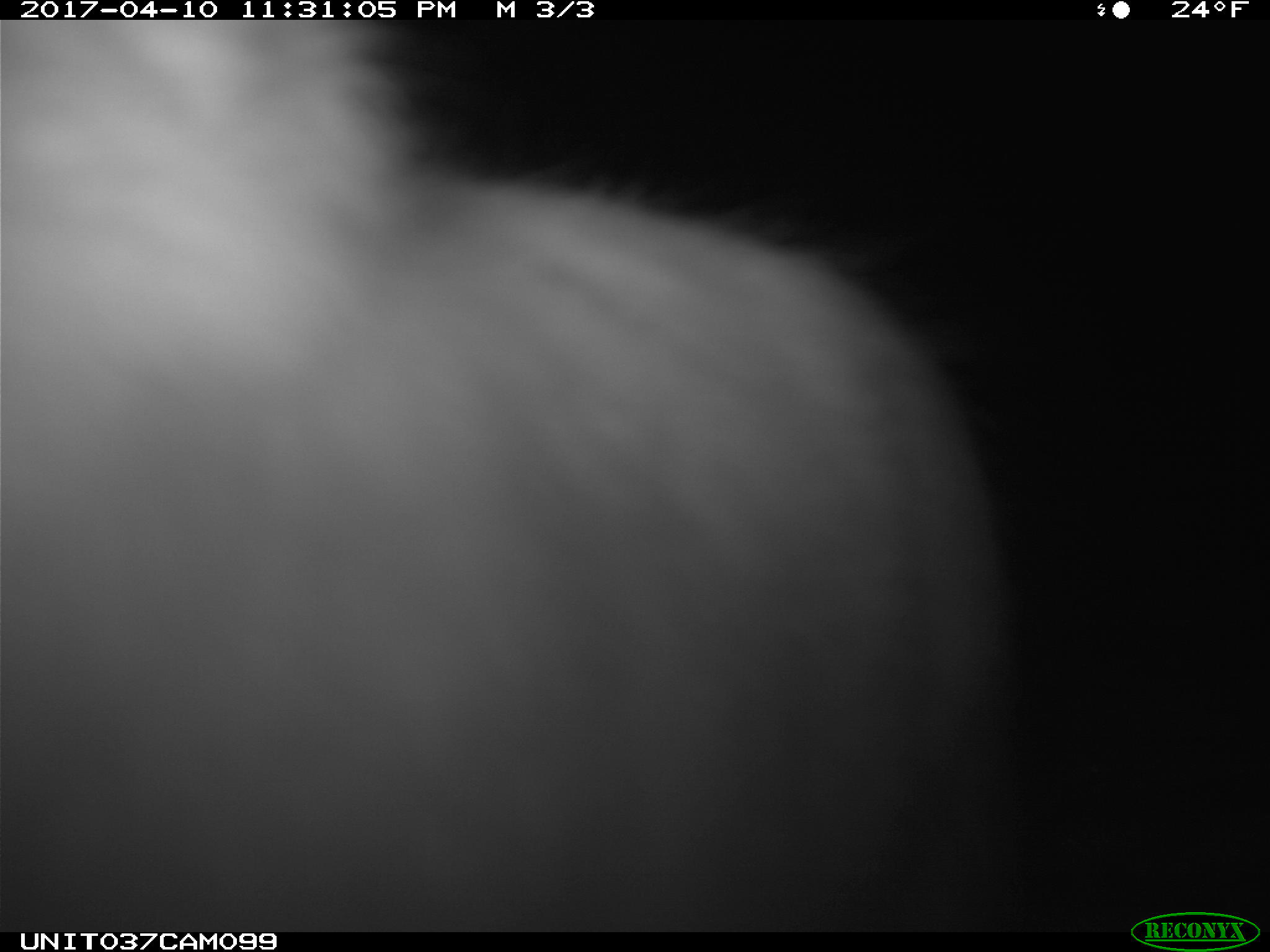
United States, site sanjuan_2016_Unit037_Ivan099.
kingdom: Animalia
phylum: Chordata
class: Mammalia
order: Lagomorpha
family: Leporidae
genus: Lepus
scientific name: Lepus americanus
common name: snowshoe hare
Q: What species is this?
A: Lepus americanus (snowshoe hare).